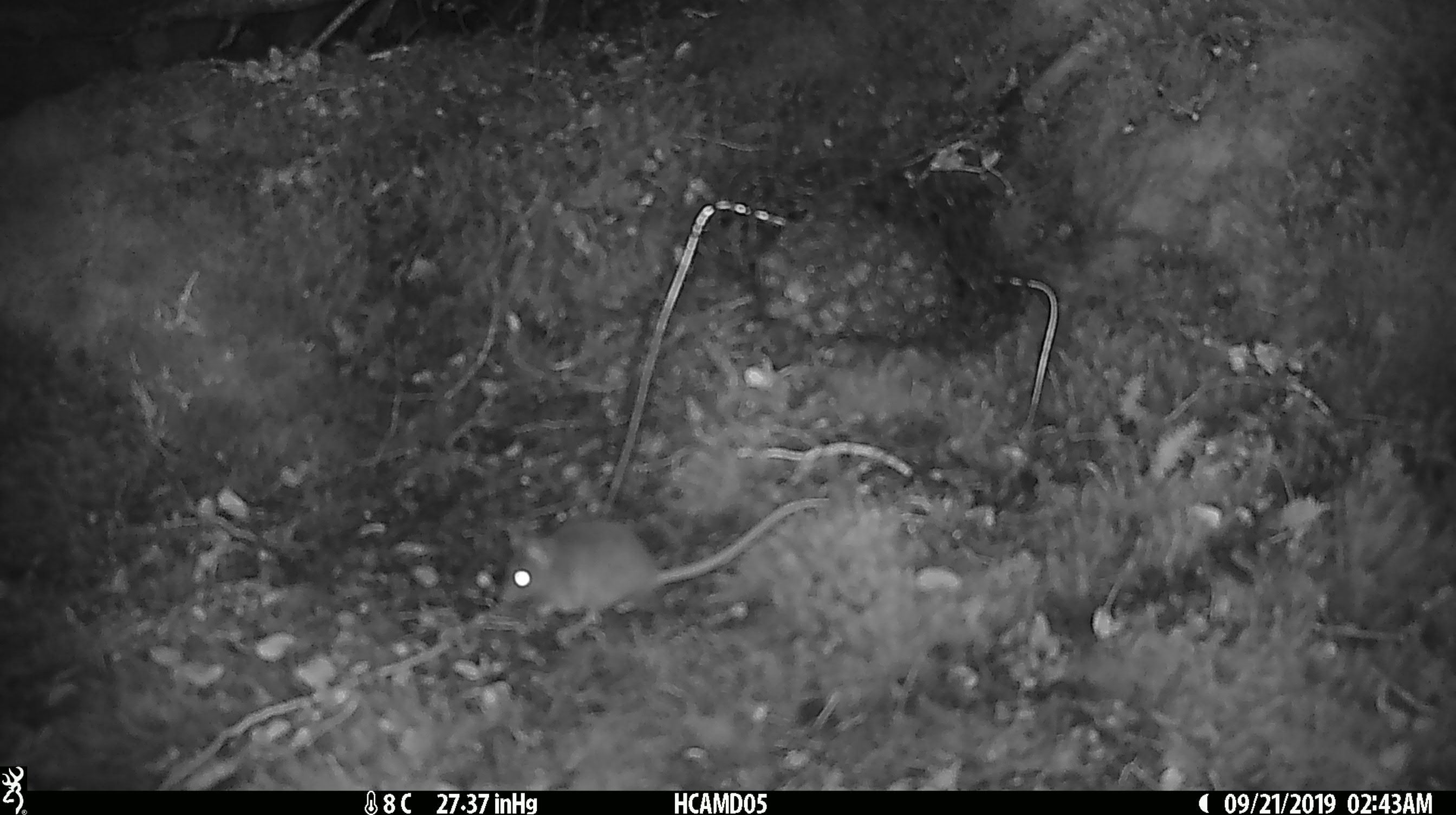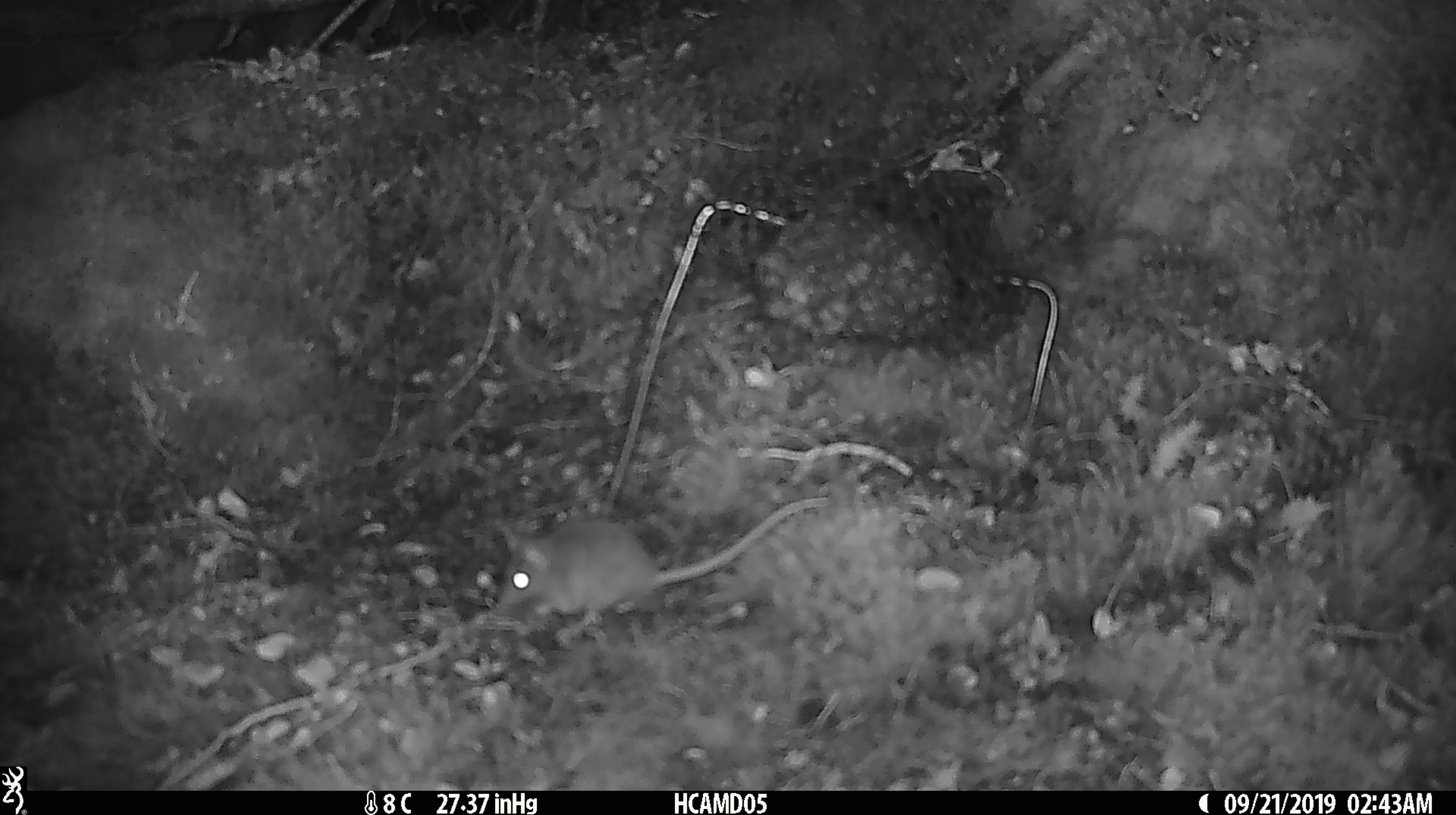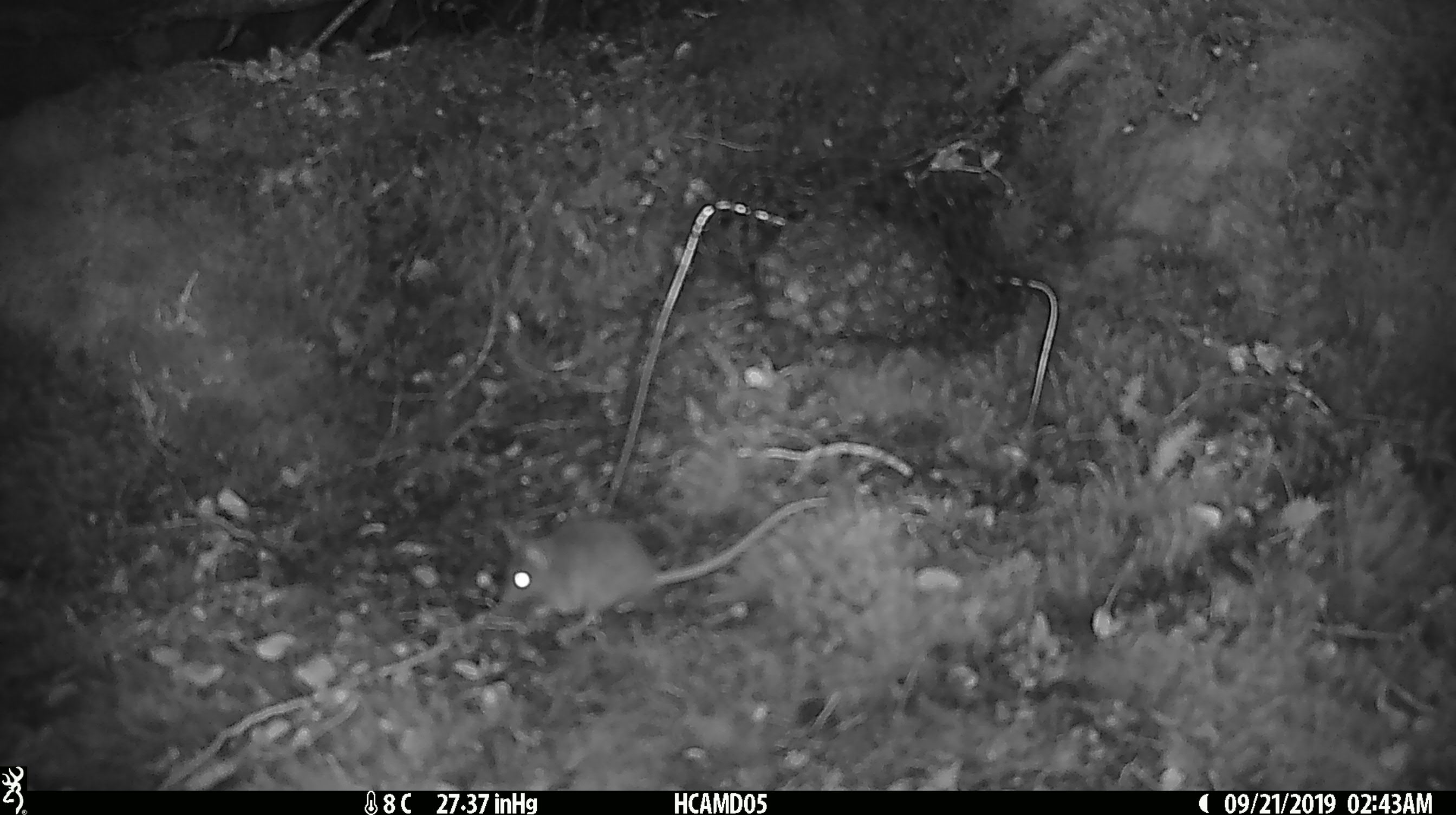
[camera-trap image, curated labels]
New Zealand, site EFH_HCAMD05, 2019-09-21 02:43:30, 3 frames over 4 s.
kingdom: Animalia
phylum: Chordata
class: Mammalia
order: Rodentia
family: Muridae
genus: Mus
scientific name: Mus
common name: mouse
Mouse (Mus).